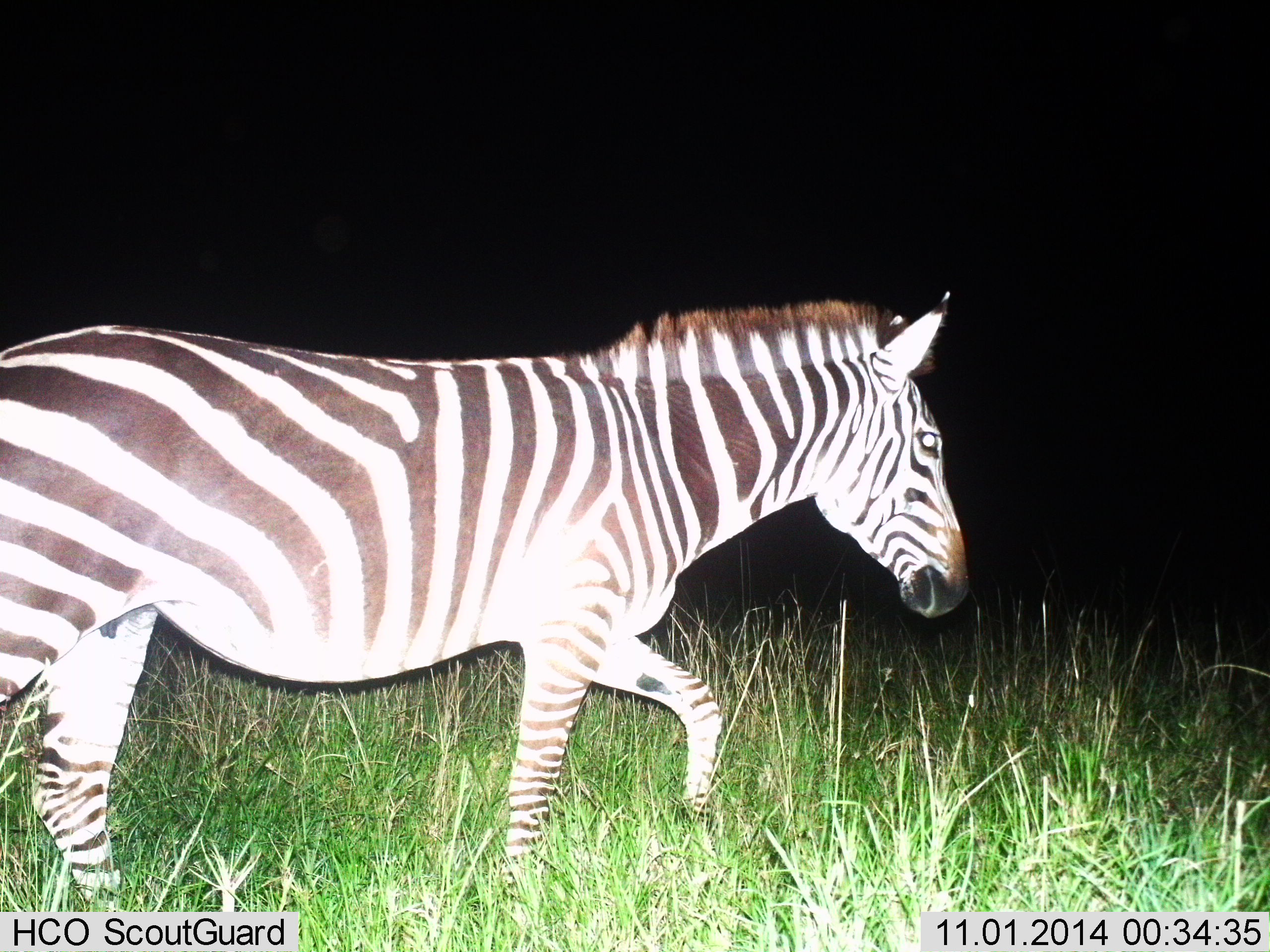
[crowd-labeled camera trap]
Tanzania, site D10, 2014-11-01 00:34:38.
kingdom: Animalia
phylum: Chordata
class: Mammalia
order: Perissodactyla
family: Equidae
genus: Equus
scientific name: Equus quagga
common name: plains zebra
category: zebra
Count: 1.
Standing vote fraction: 10%.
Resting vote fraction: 0%.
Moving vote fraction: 90%.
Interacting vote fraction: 0%.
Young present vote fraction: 0%.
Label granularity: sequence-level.